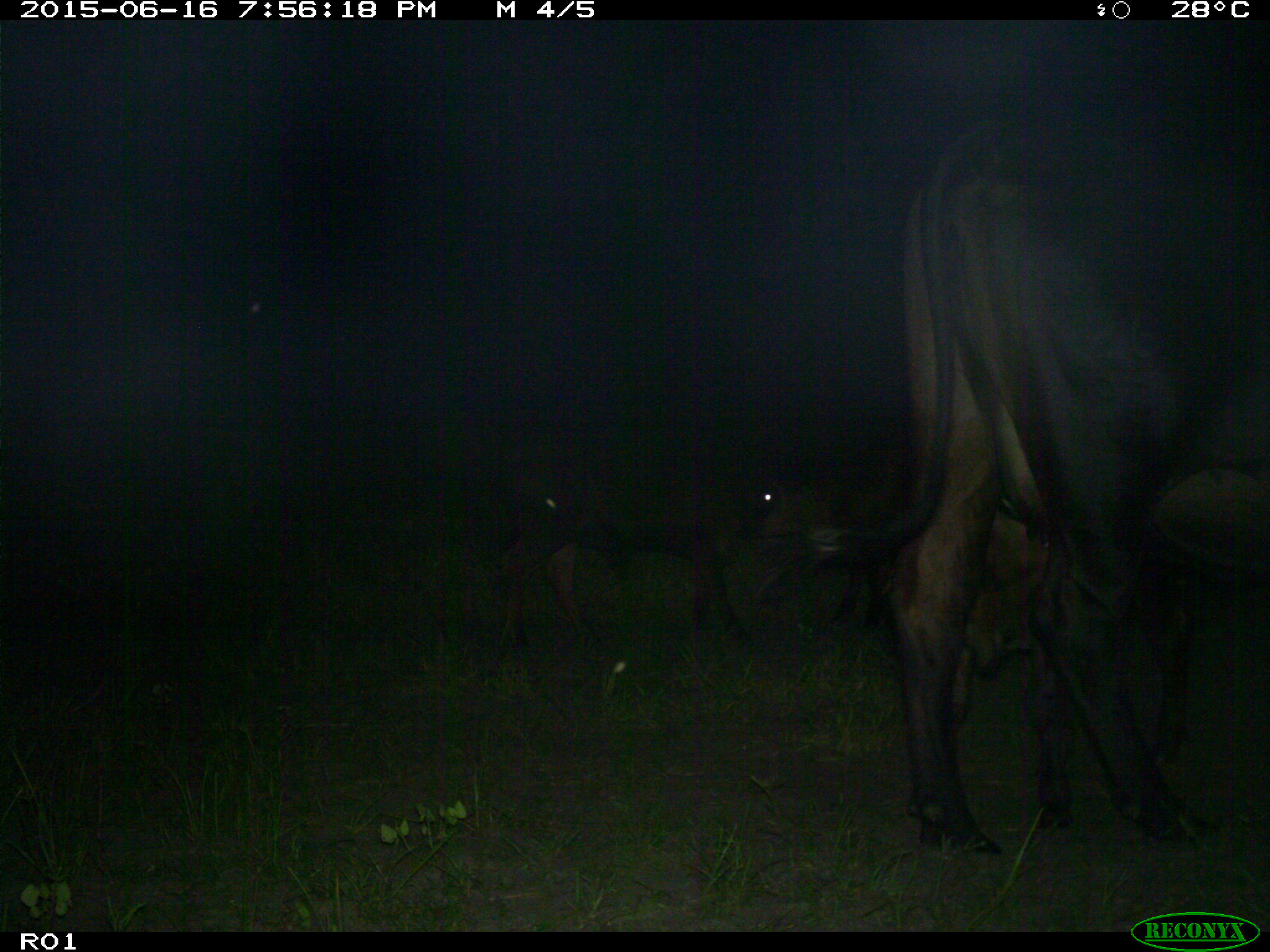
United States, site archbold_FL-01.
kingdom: Animalia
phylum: Chordata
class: Mammalia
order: Artiodactyla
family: Bovidae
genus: Bos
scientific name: Bos taurus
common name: domestic cow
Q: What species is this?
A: Bos taurus (domestic cow).